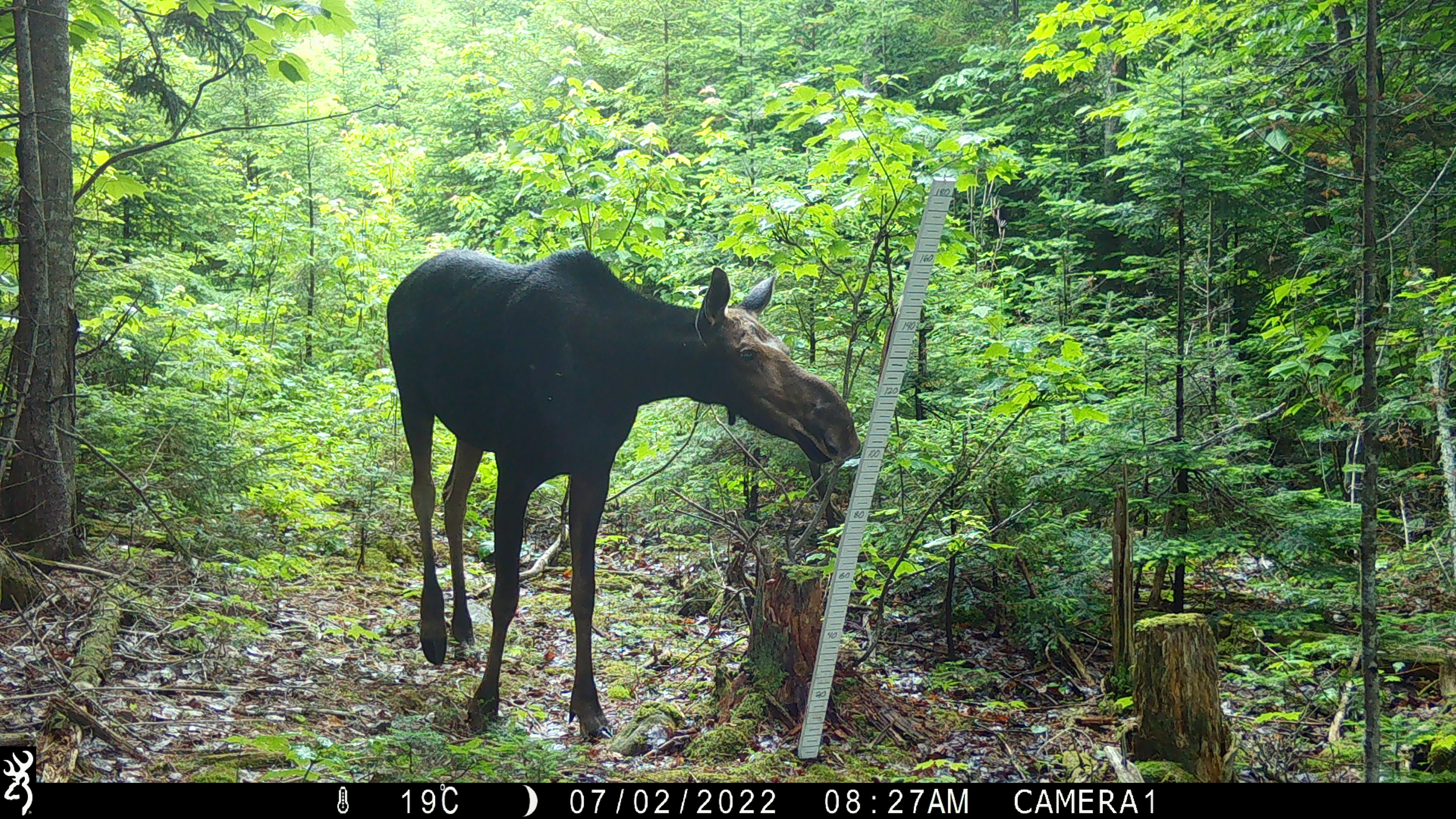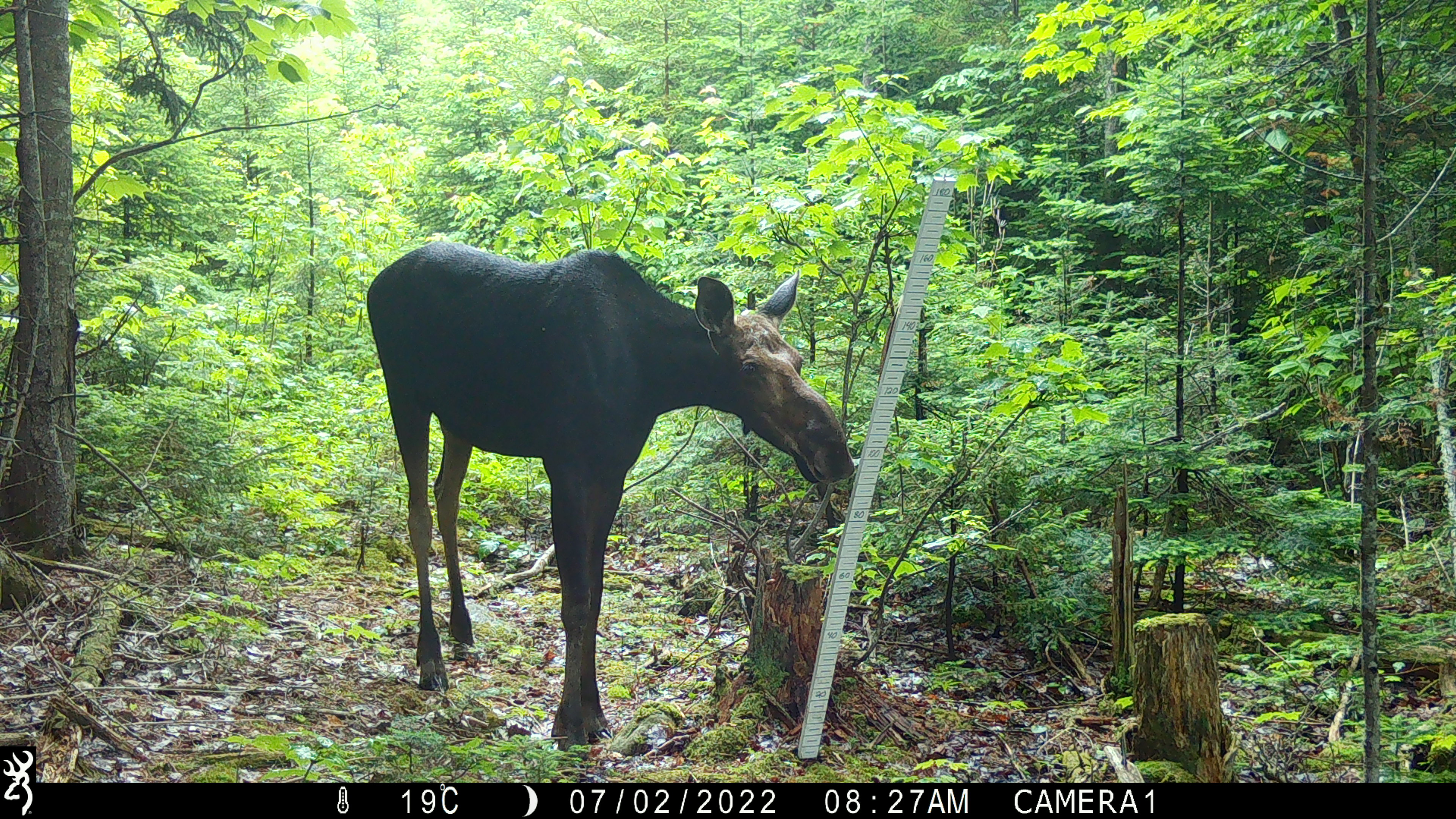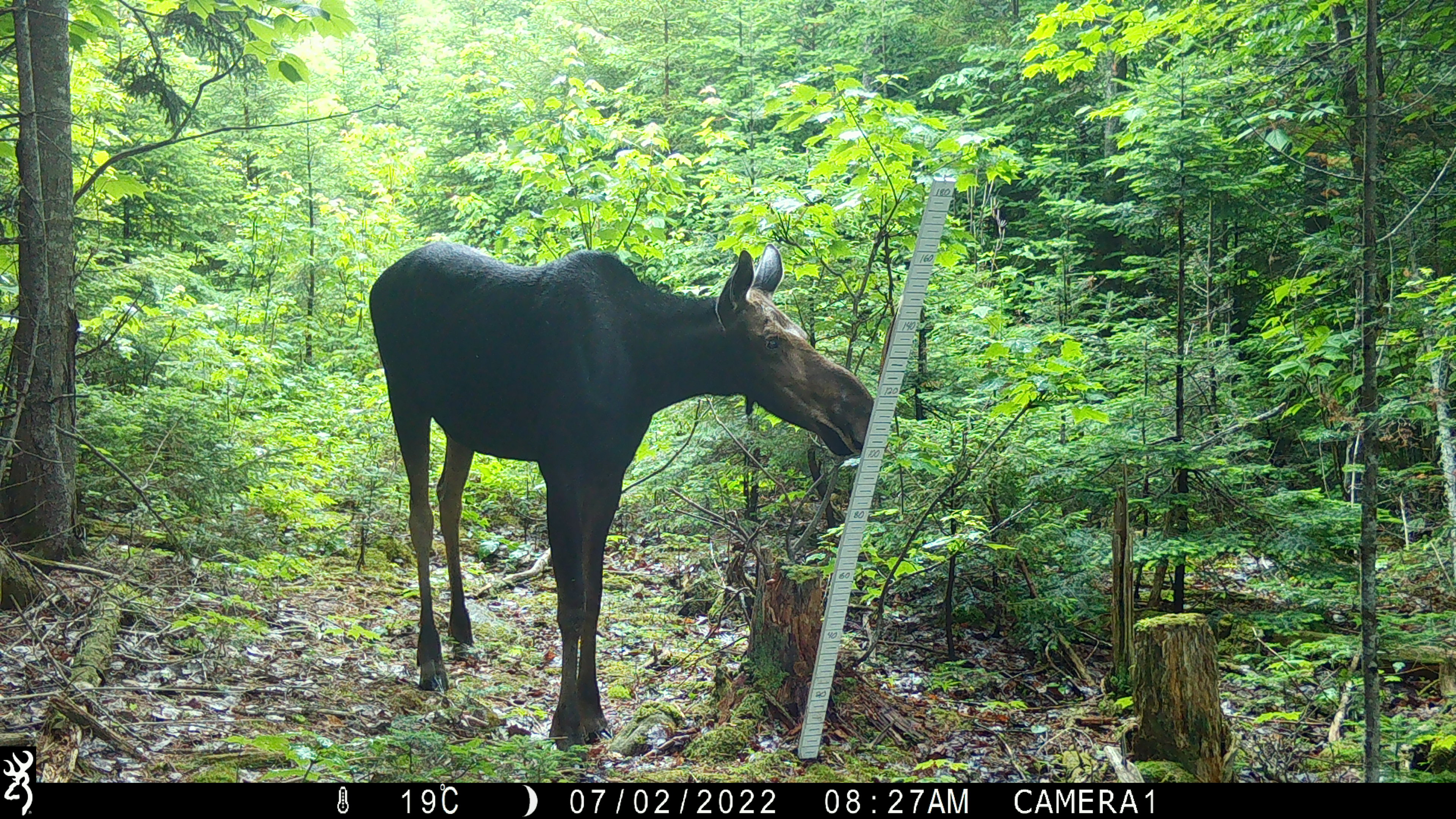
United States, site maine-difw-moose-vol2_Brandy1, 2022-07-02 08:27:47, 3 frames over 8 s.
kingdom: Animalia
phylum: Chordata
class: Mammalia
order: Artiodactyla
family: Cervidae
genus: Alces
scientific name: Alces alces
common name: moose